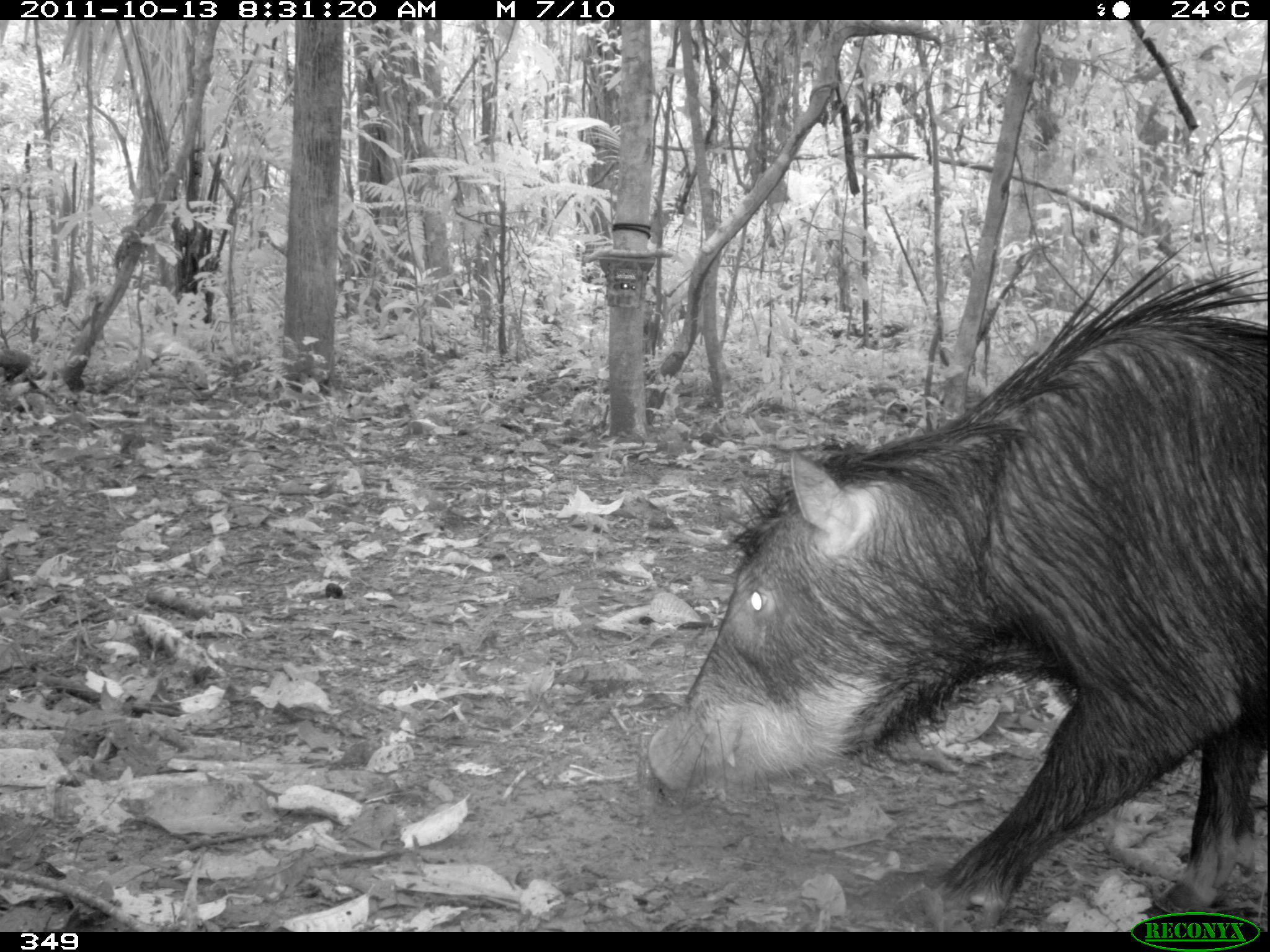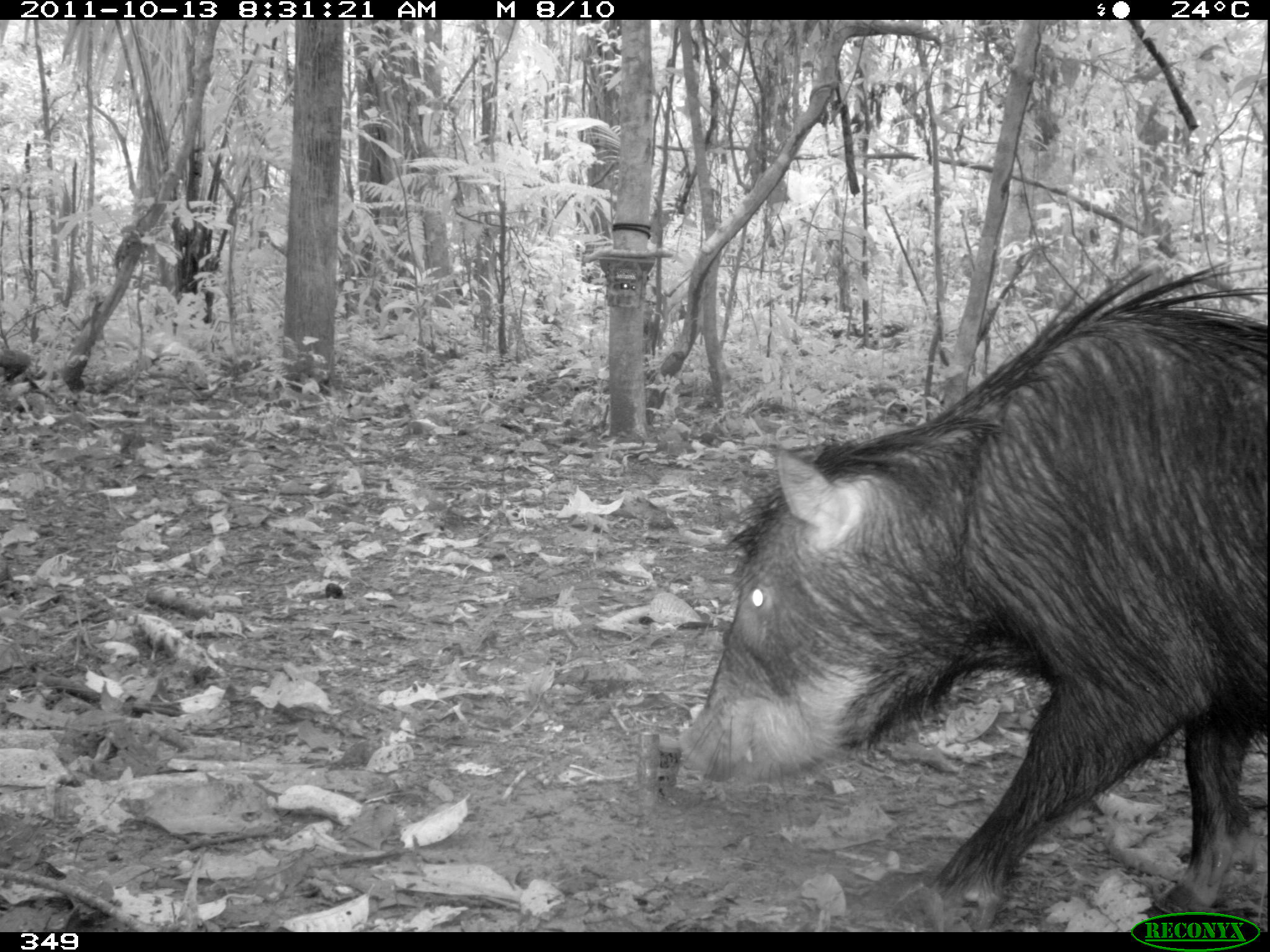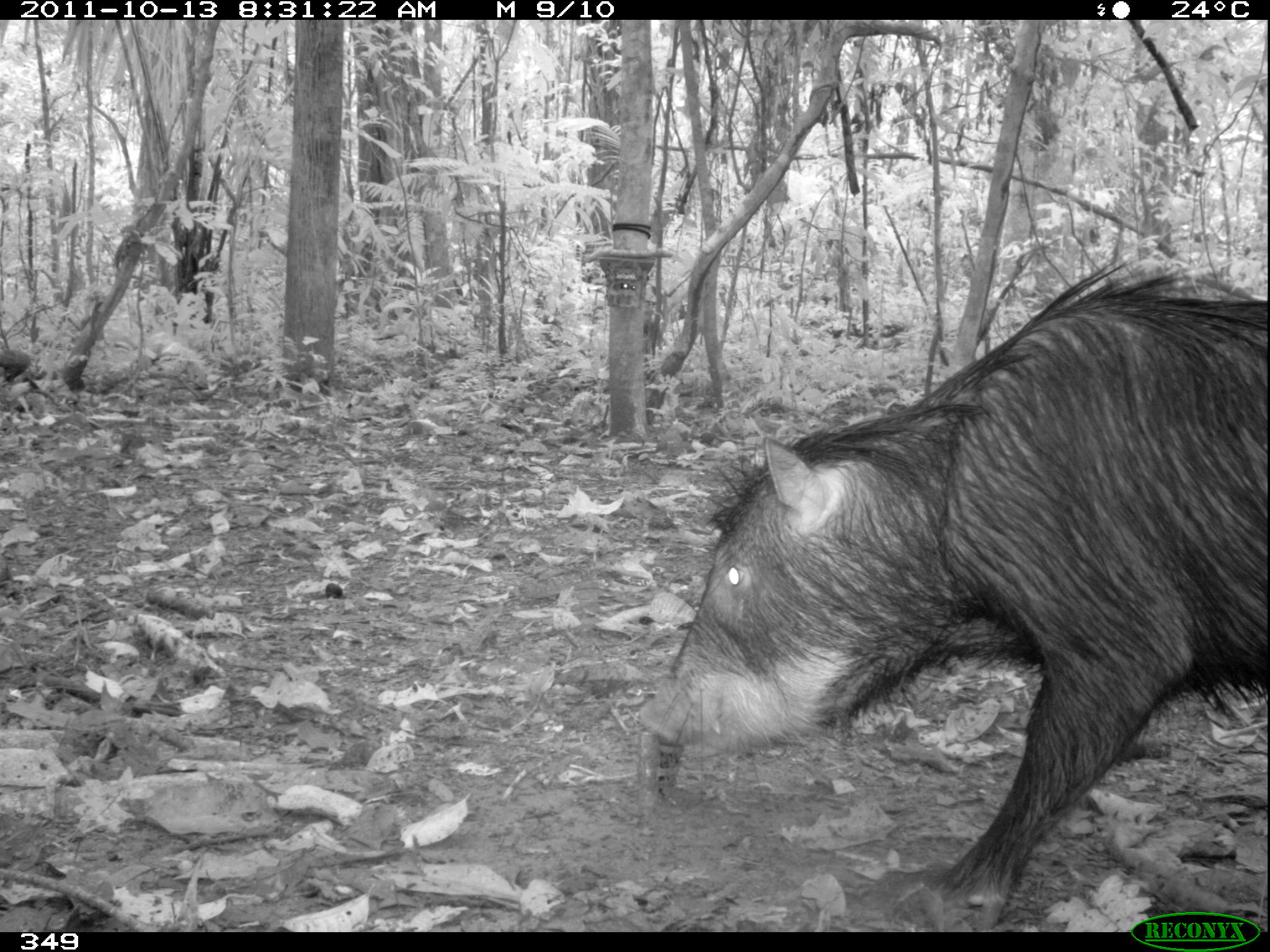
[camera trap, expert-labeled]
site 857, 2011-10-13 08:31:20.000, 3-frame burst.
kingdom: Animalia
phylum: Chordata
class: Mammalia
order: Artiodactyla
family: Tayassuidae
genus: Tayassu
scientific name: Tayassu pecari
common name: white-lipped peccary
Tayassu pecari (white-lipped peccary).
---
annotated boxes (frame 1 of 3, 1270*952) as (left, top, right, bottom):
tayassu pecari: (646, 235, 1270, 922)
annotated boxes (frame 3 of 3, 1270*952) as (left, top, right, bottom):
tayassu pecari: (638, 255, 1261, 927)